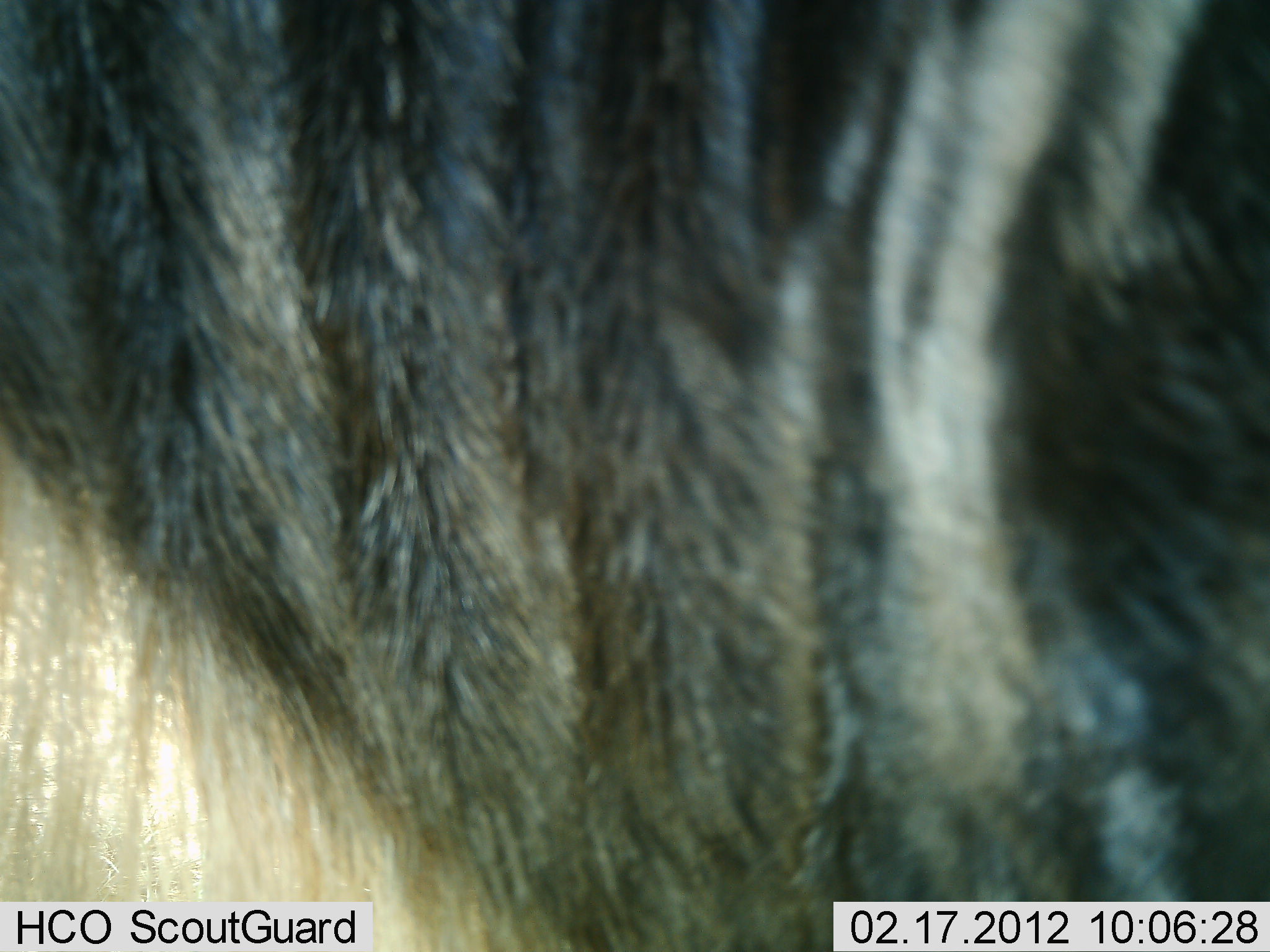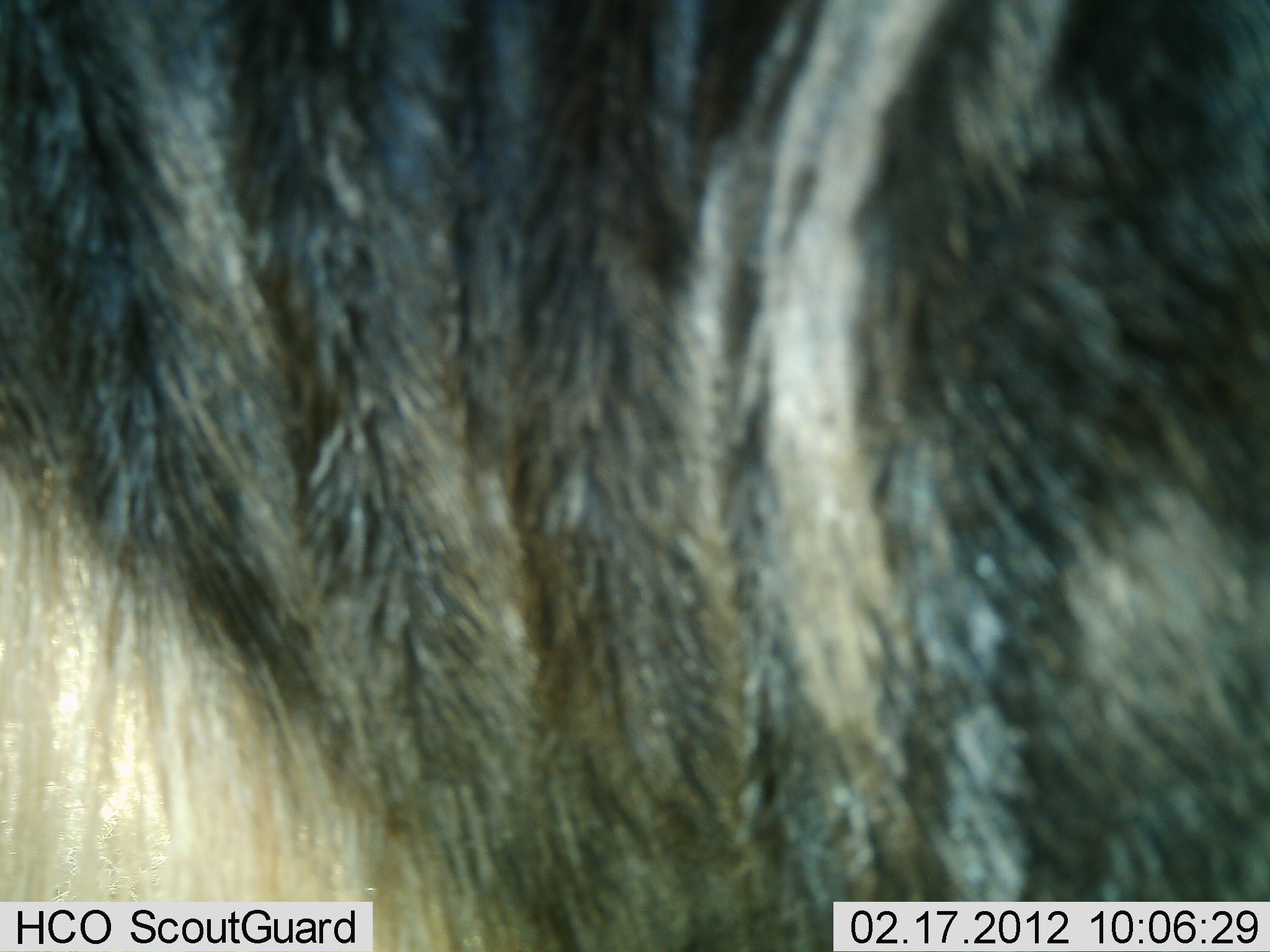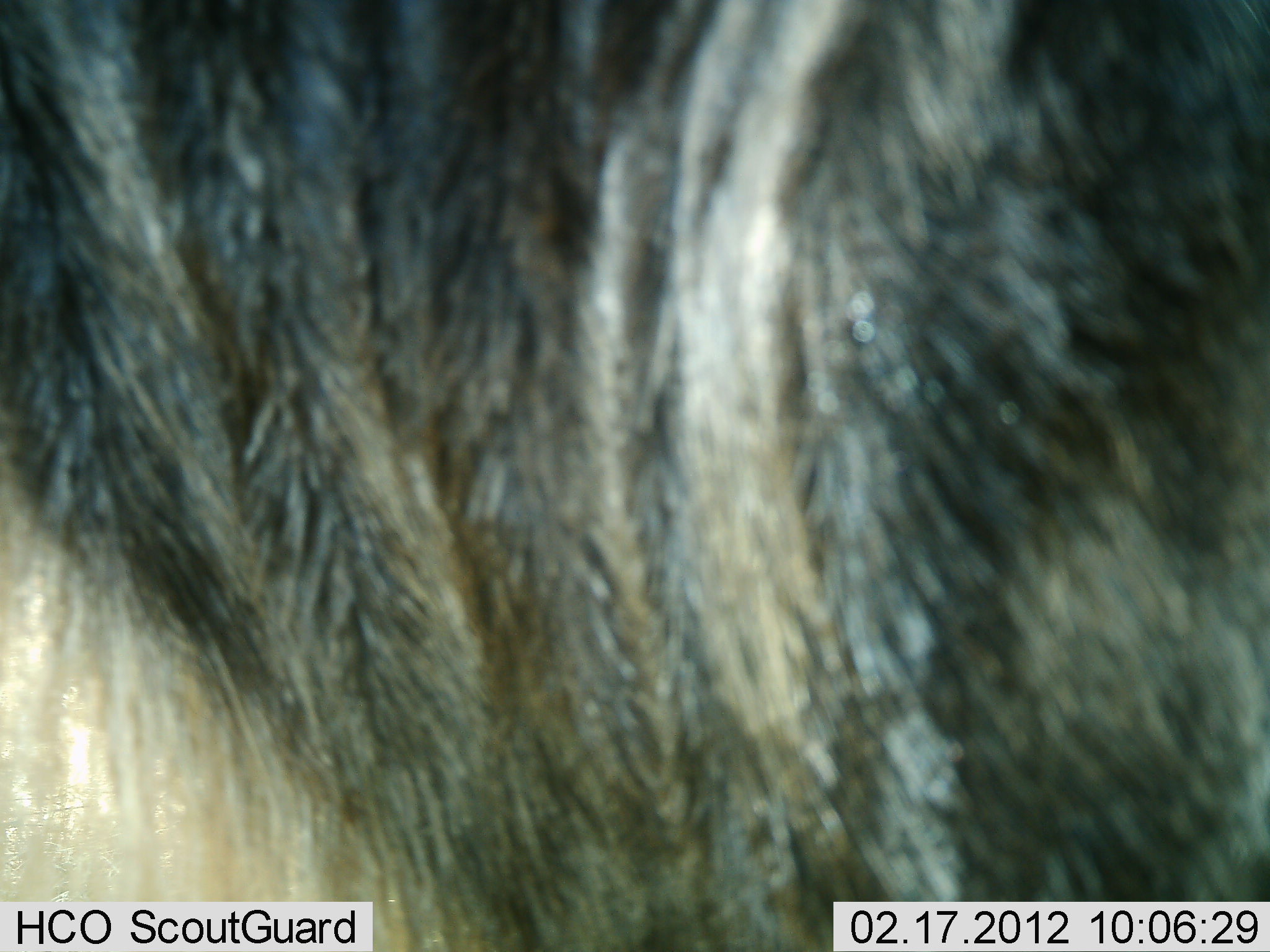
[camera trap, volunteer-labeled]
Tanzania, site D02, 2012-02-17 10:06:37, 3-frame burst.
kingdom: Animalia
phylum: Chordata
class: Mammalia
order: Artiodactyla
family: Bovidae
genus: Connochaetes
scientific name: Connochaetes taurinus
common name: blue wildebeest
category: wildebeest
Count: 1.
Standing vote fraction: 94%.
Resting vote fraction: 0%.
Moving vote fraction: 6%.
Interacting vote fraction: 0%.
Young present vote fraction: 0%.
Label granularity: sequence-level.